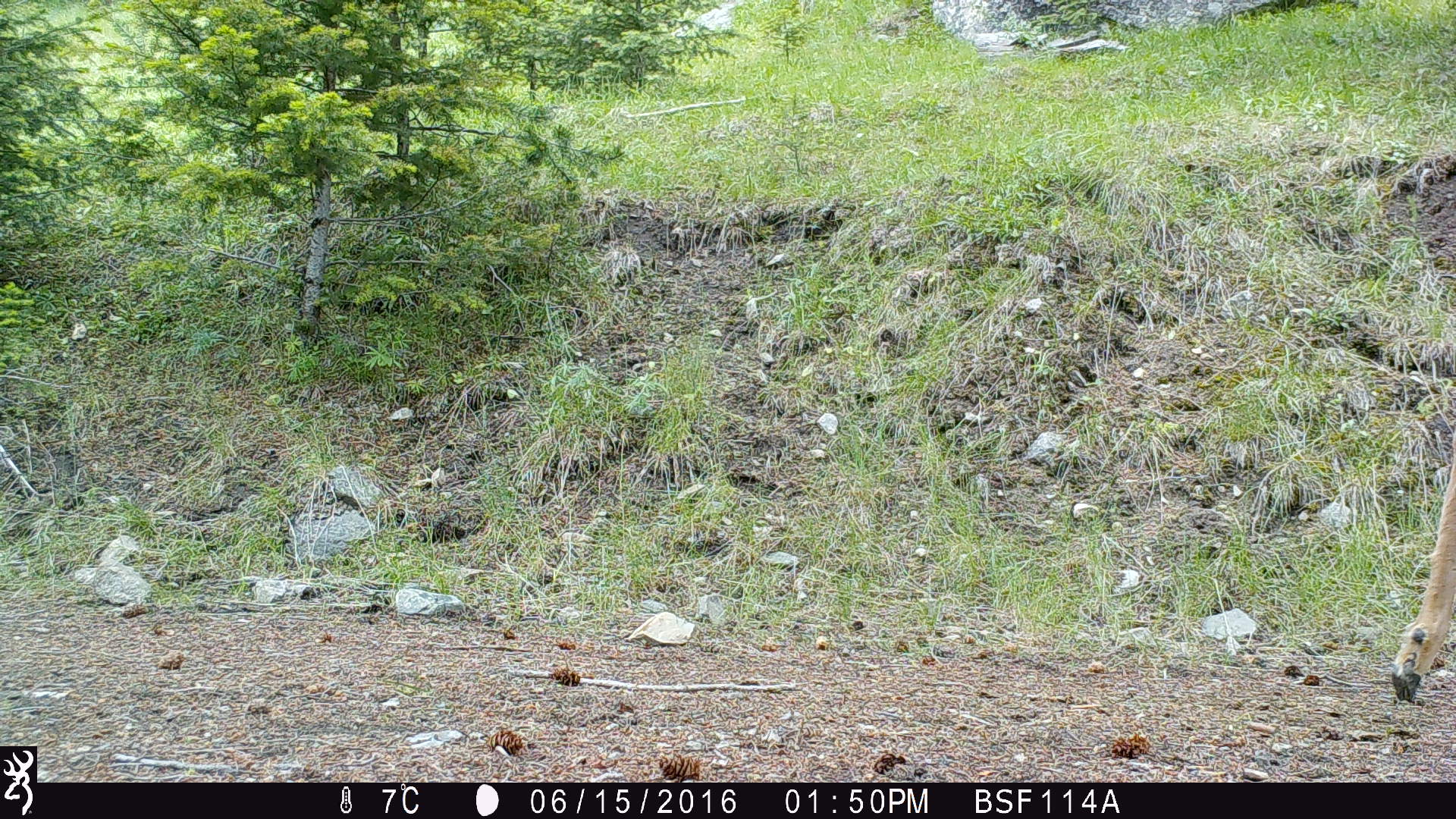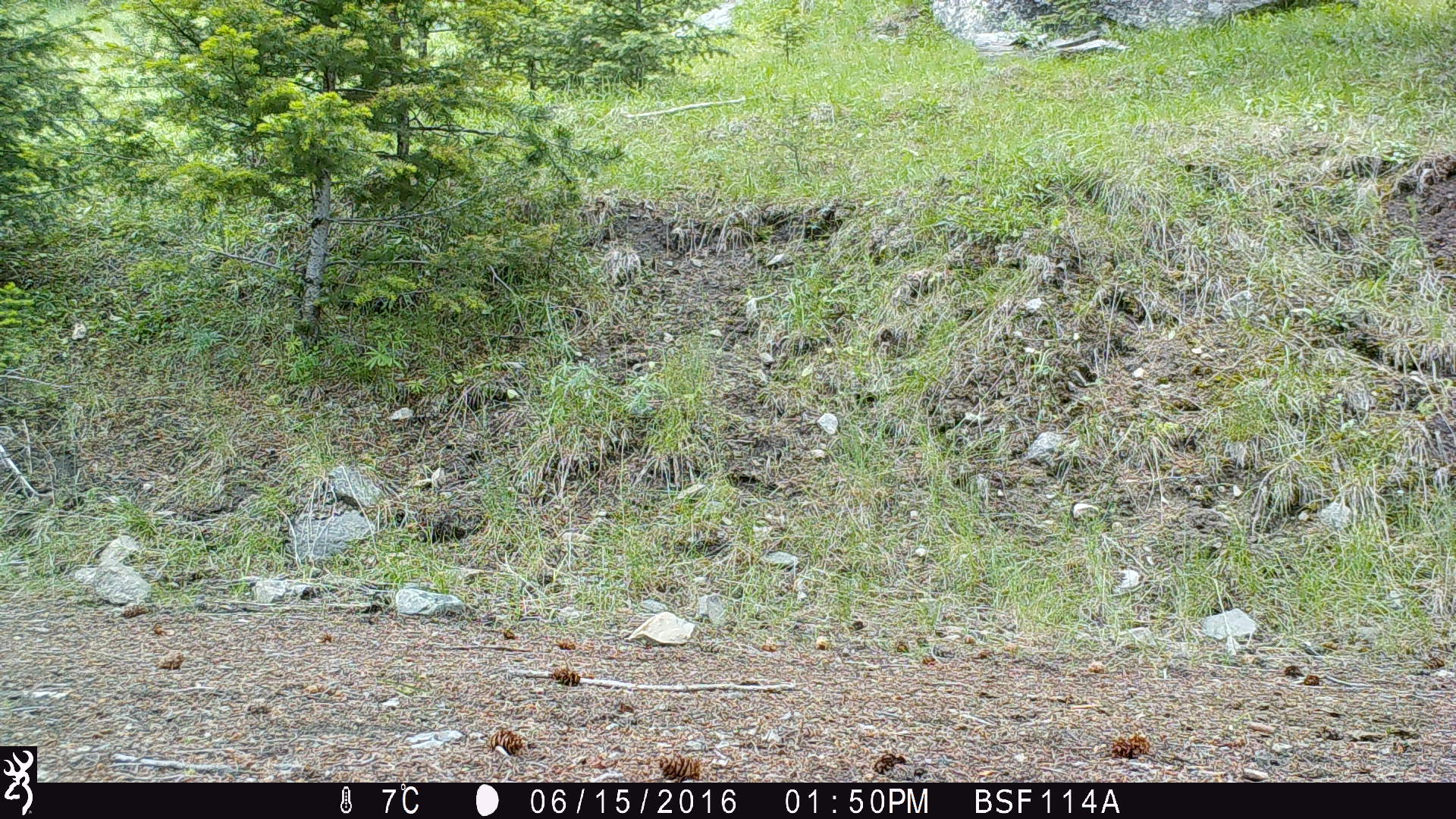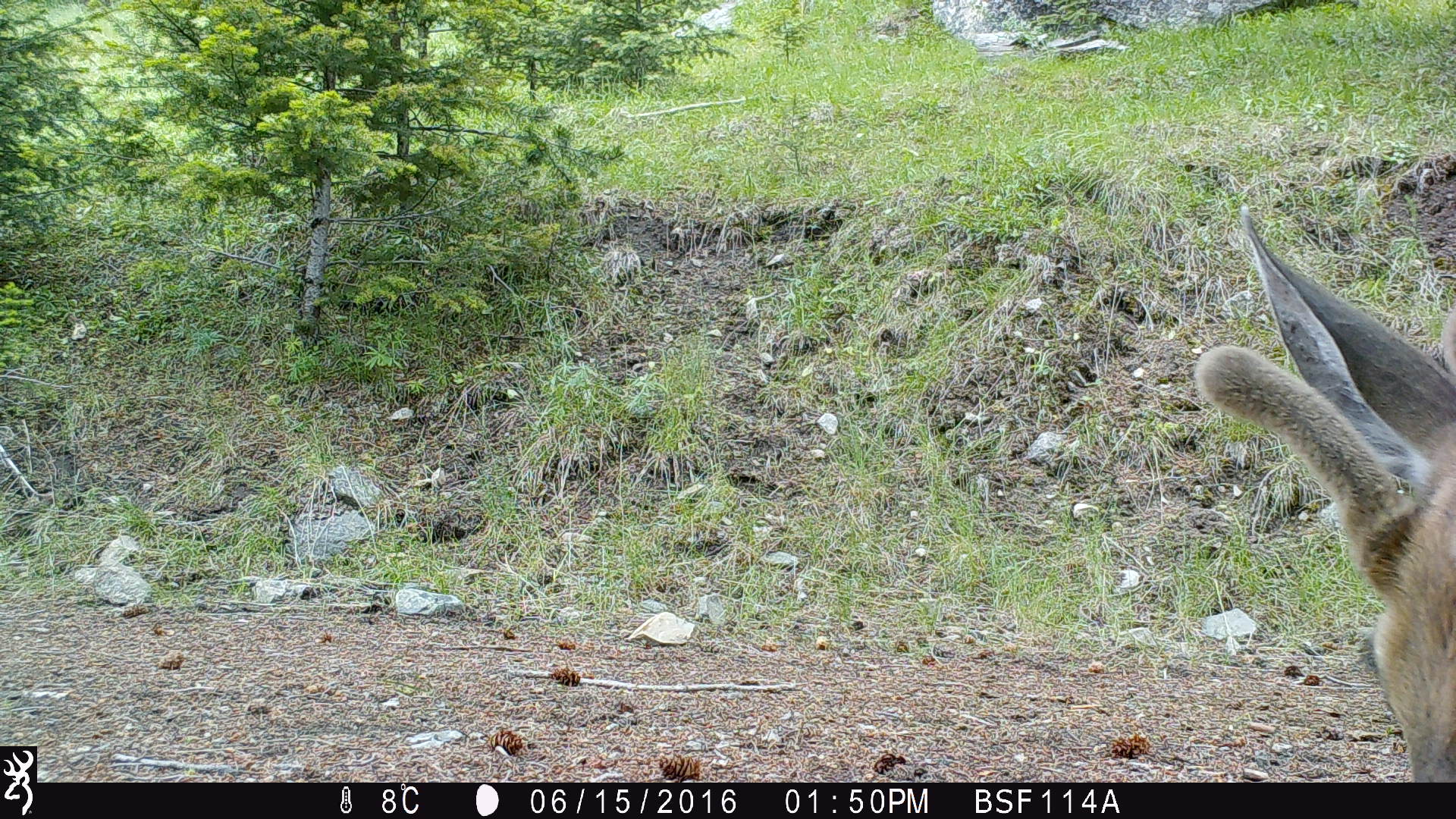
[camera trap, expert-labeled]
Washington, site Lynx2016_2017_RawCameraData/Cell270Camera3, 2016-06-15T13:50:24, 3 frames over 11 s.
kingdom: Animalia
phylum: Chordata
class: Mammalia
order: Artiodactyla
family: Cervidae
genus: Odocoileus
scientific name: Odocoileus hemionus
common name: mule deer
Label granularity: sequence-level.